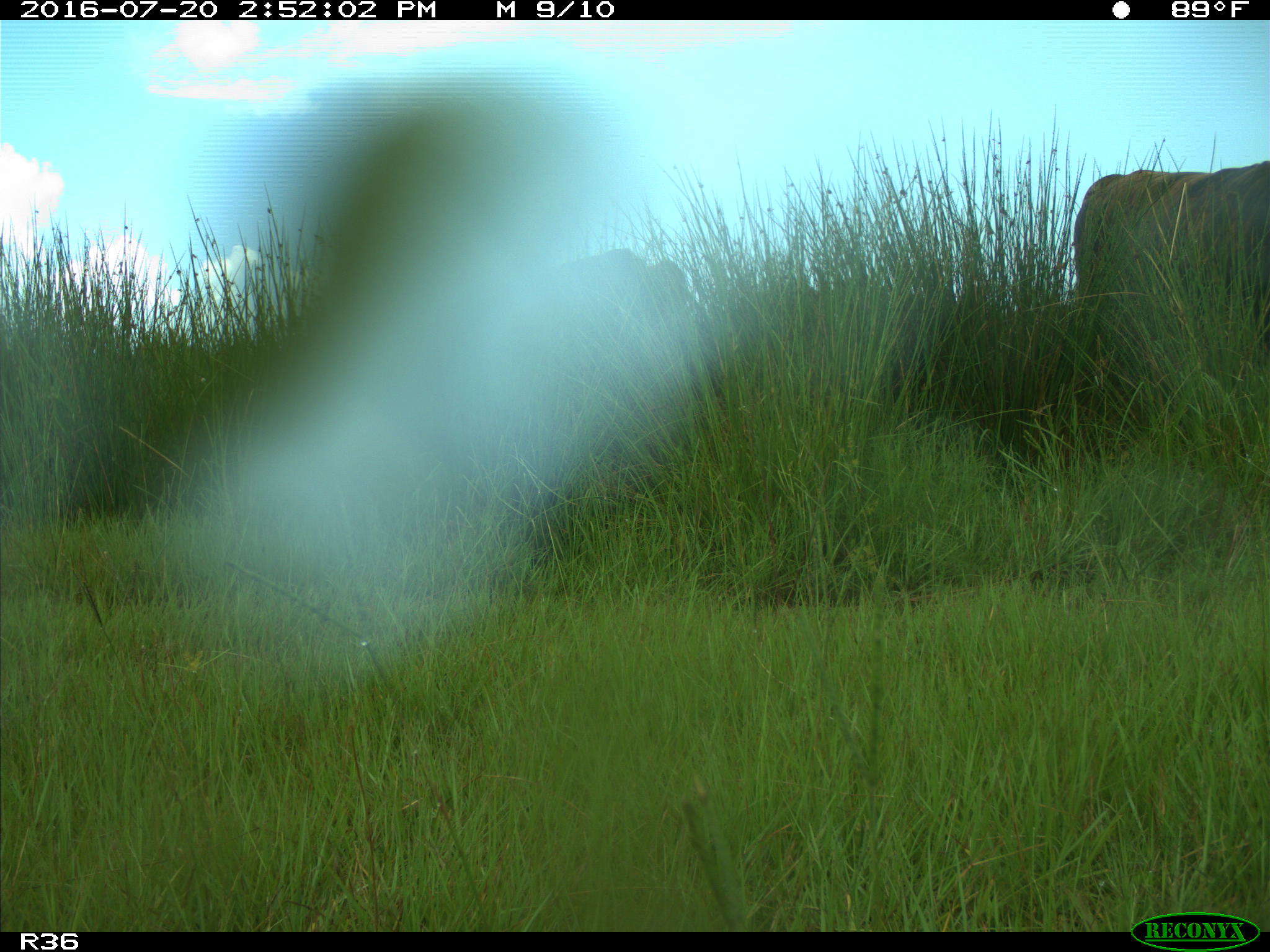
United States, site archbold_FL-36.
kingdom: Animalia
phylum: Chordata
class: Mammalia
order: Artiodactyla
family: Bovidae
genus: Bos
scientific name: Bos taurus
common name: domestic cow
Bos taurus (domestic cow).